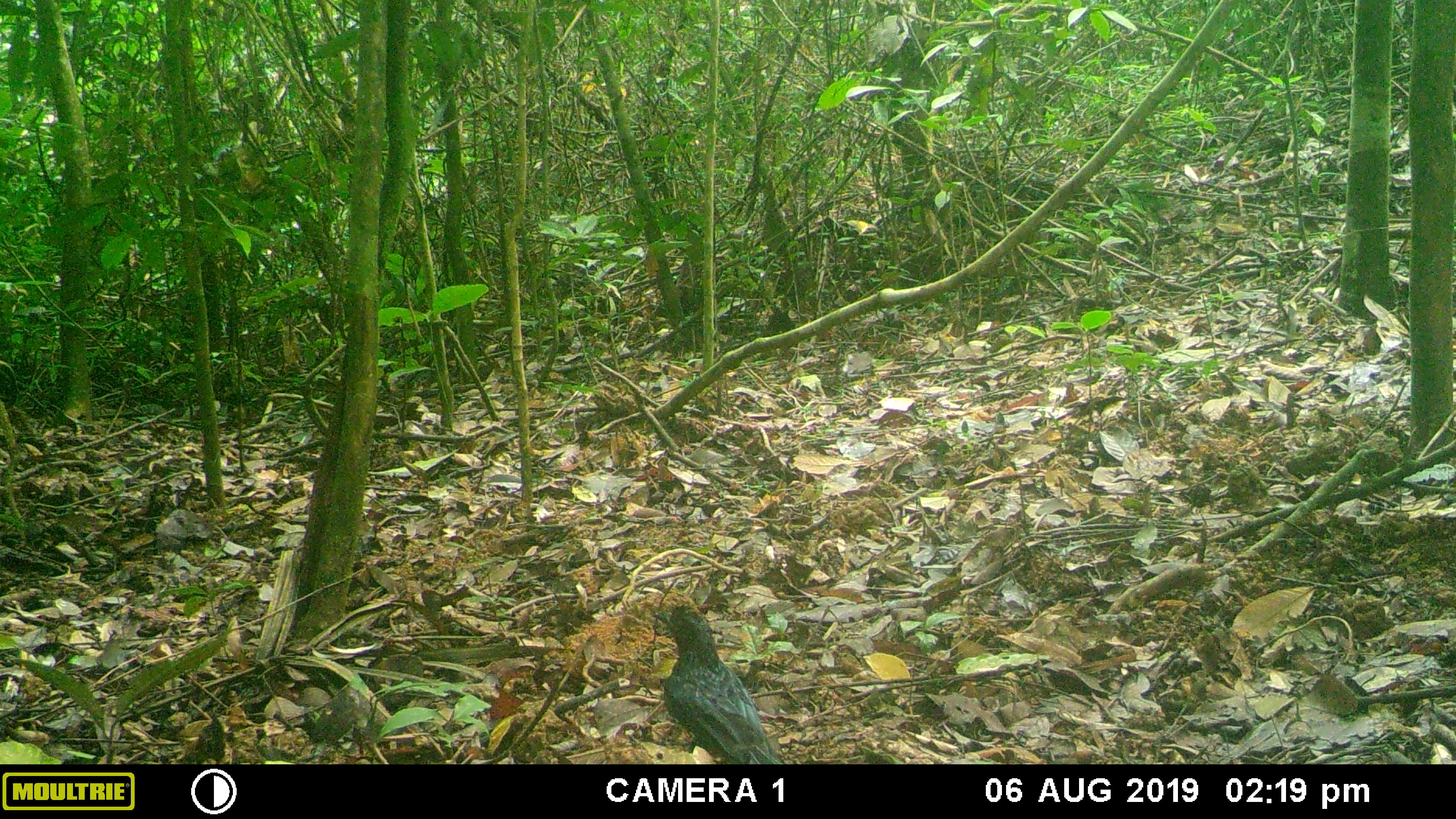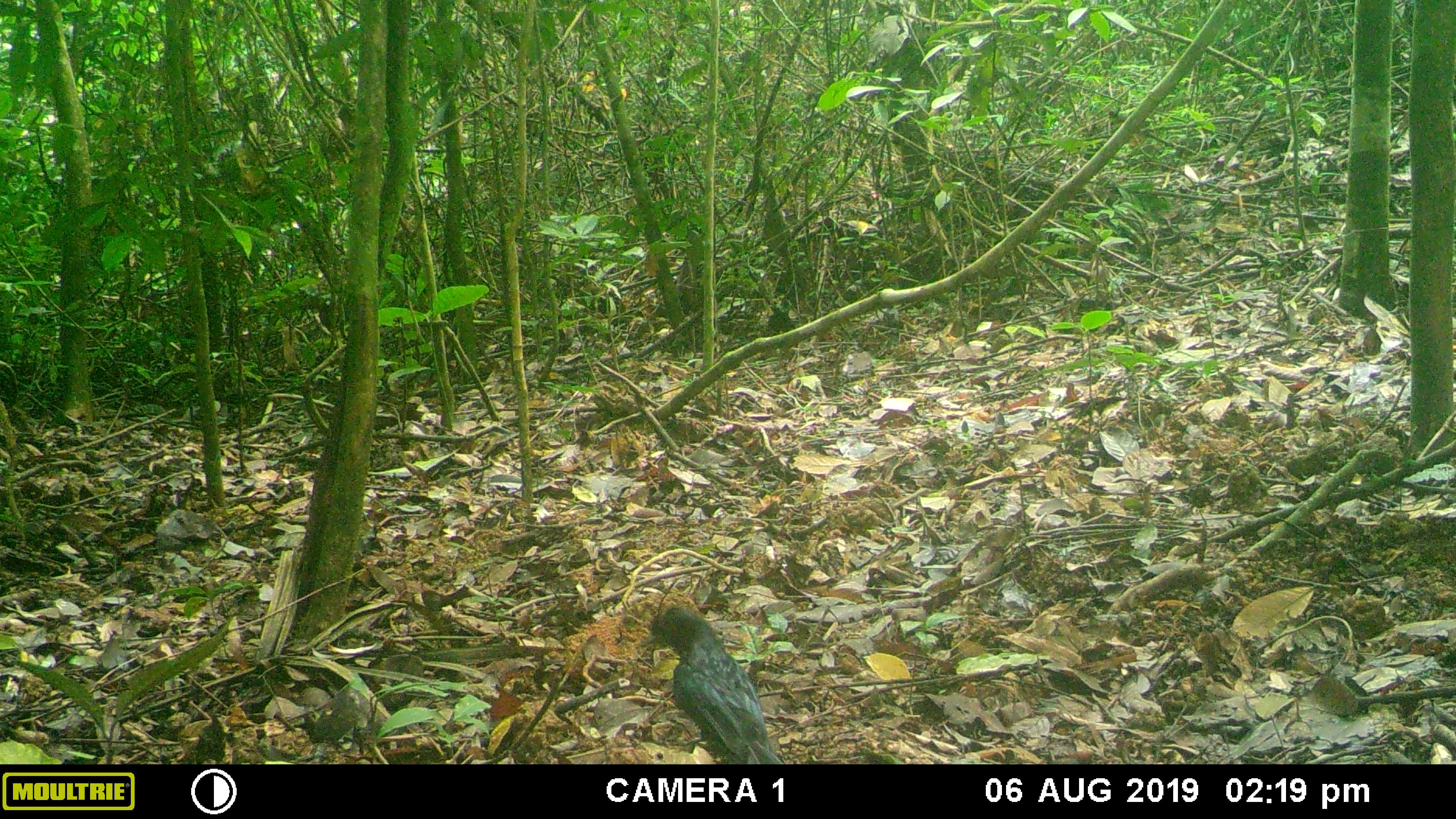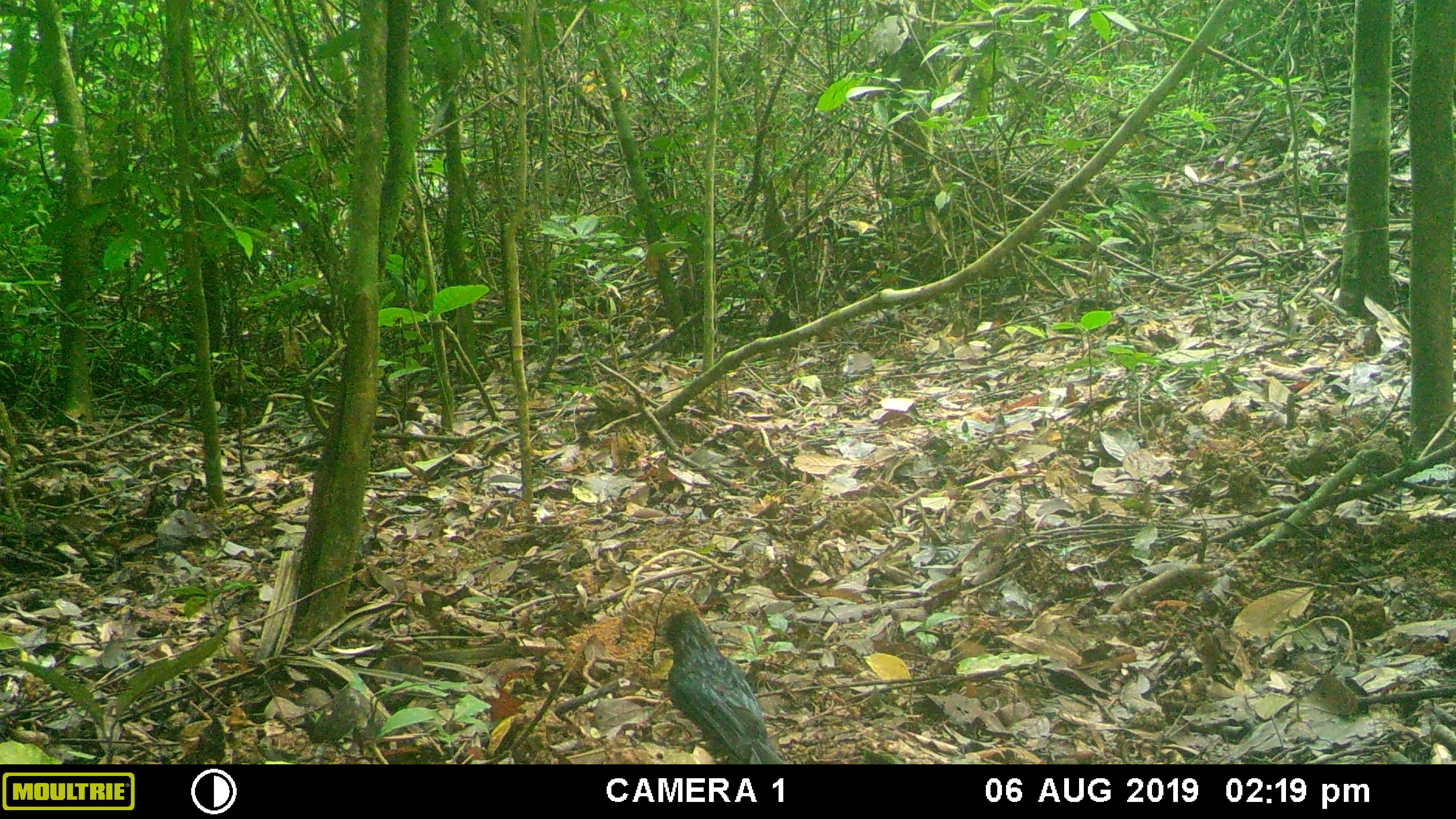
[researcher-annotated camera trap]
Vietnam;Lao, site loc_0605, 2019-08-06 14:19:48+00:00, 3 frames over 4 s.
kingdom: Animalia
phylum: Chordata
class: Aves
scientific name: Aves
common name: bird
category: unidentified bird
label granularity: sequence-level